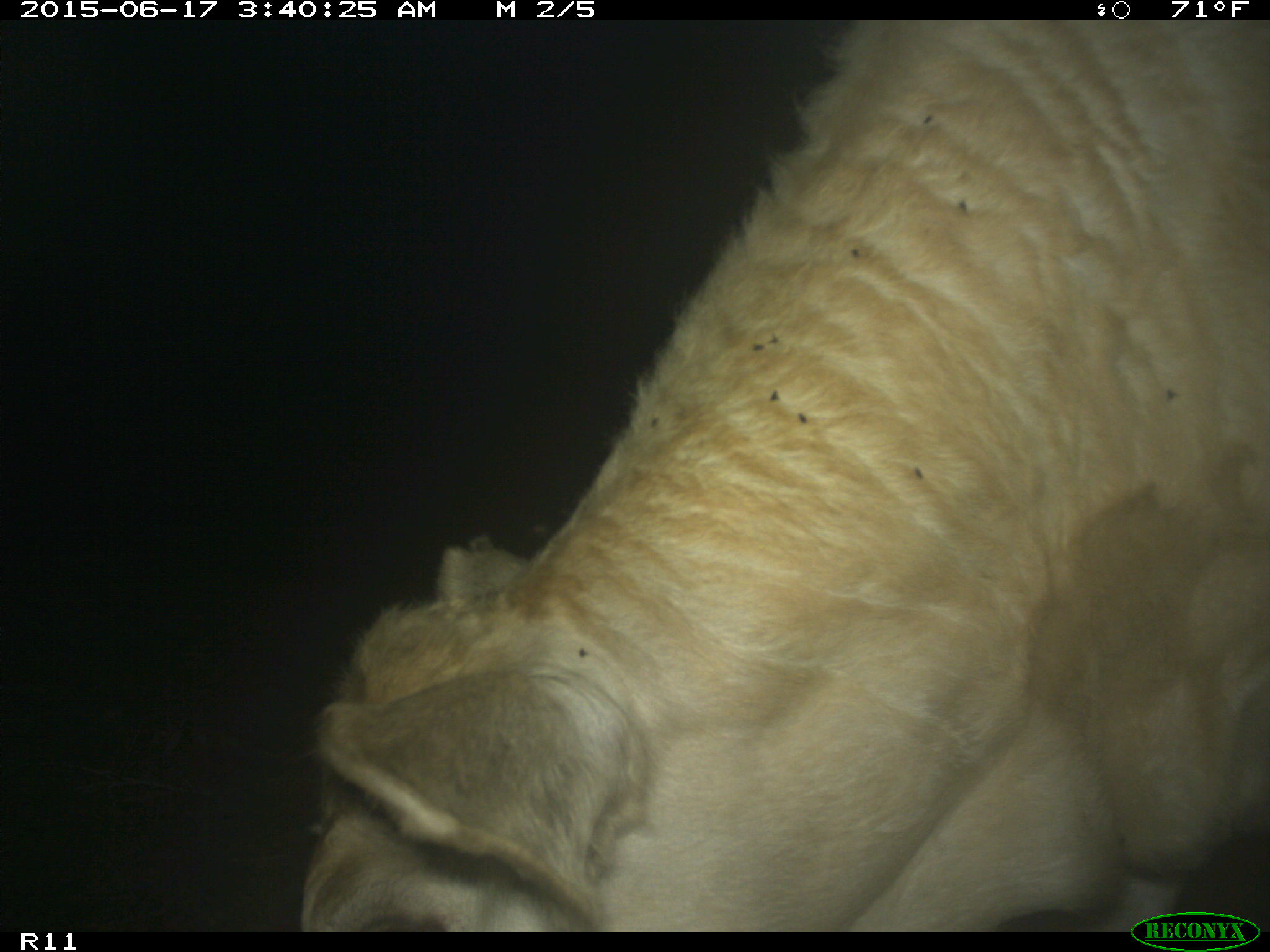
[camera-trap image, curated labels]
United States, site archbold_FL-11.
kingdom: Animalia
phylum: Chordata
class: Mammalia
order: Artiodactyla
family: Bovidae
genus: Bos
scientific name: Bos taurus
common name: domestic cow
Bos taurus (domestic cow).